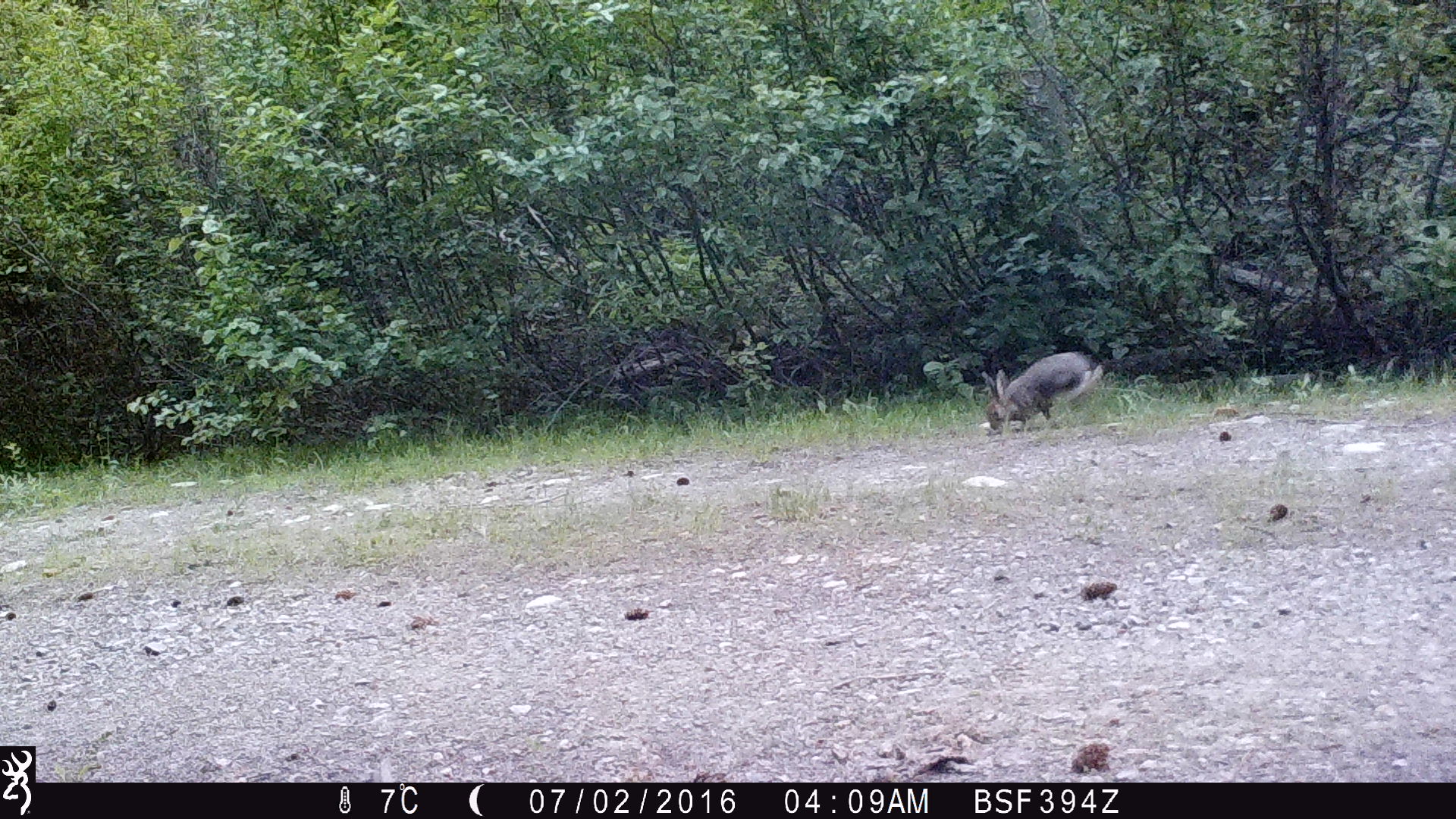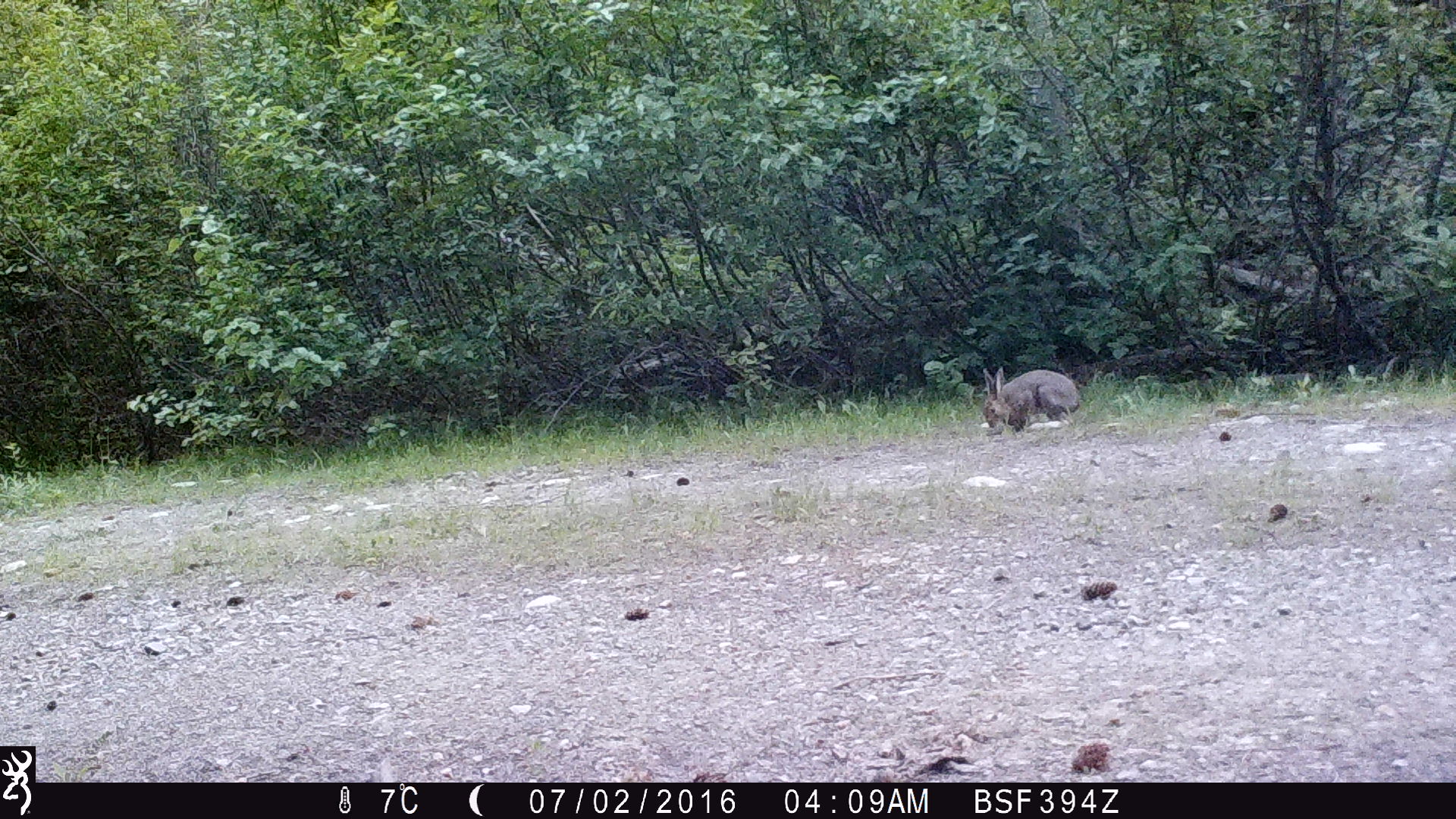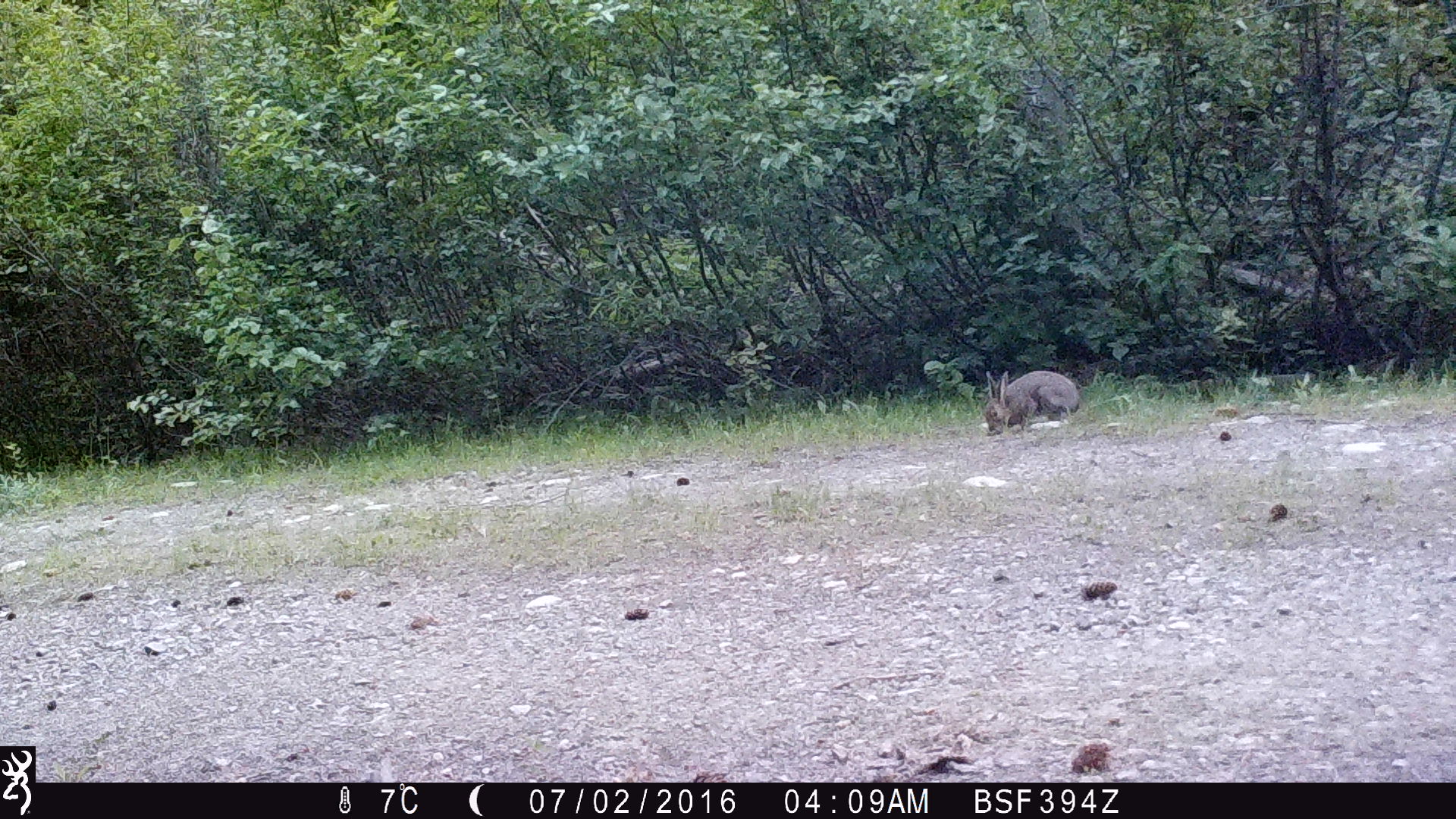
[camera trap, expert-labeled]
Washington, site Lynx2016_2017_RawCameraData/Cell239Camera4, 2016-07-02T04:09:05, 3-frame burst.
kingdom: Animalia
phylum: Chordata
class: Mammalia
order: Lagomorpha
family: Leporidae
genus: Lepus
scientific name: Lepus americanus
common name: snowshoe hare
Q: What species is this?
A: Lepus americanus (snowshoe hare).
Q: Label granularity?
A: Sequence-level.